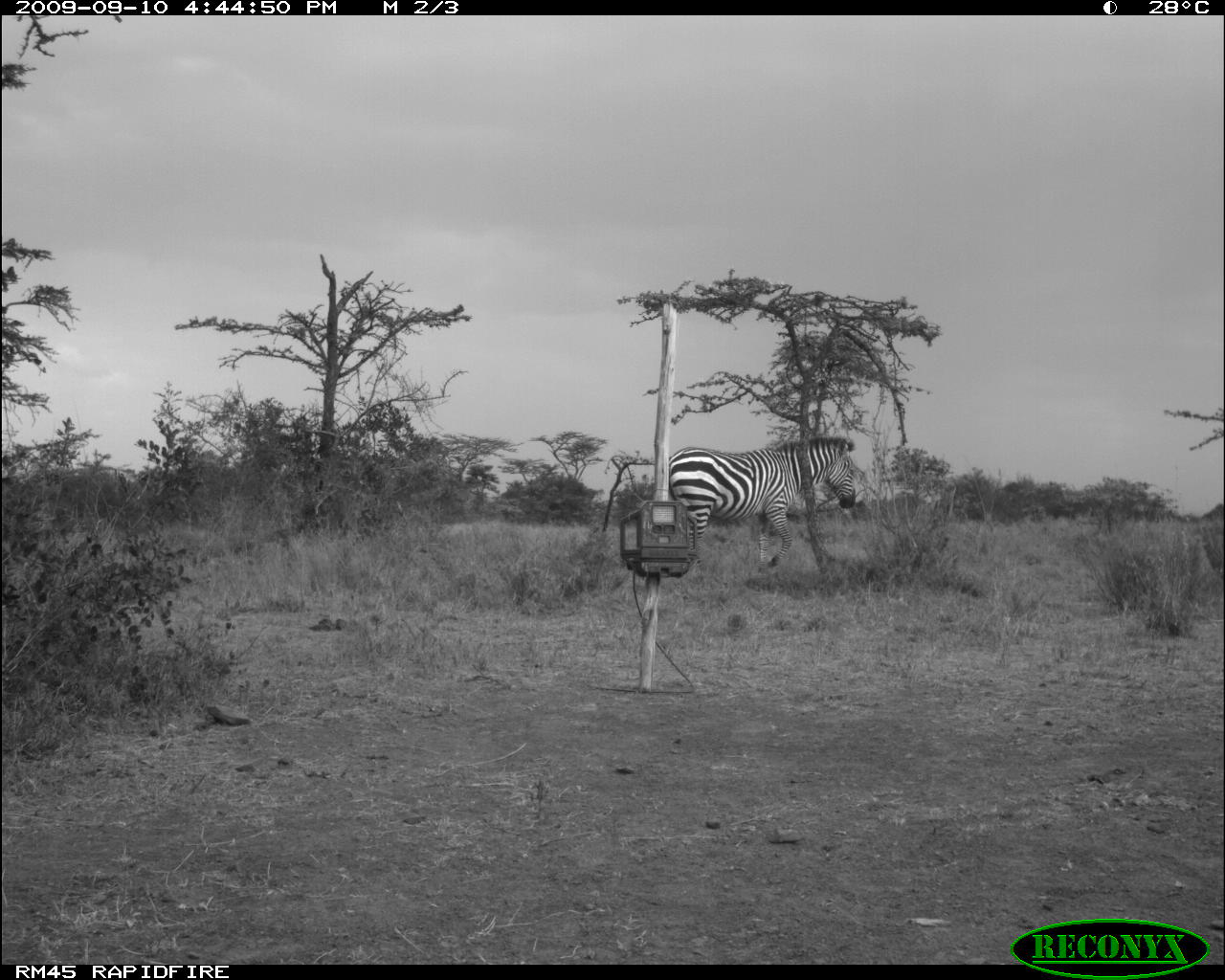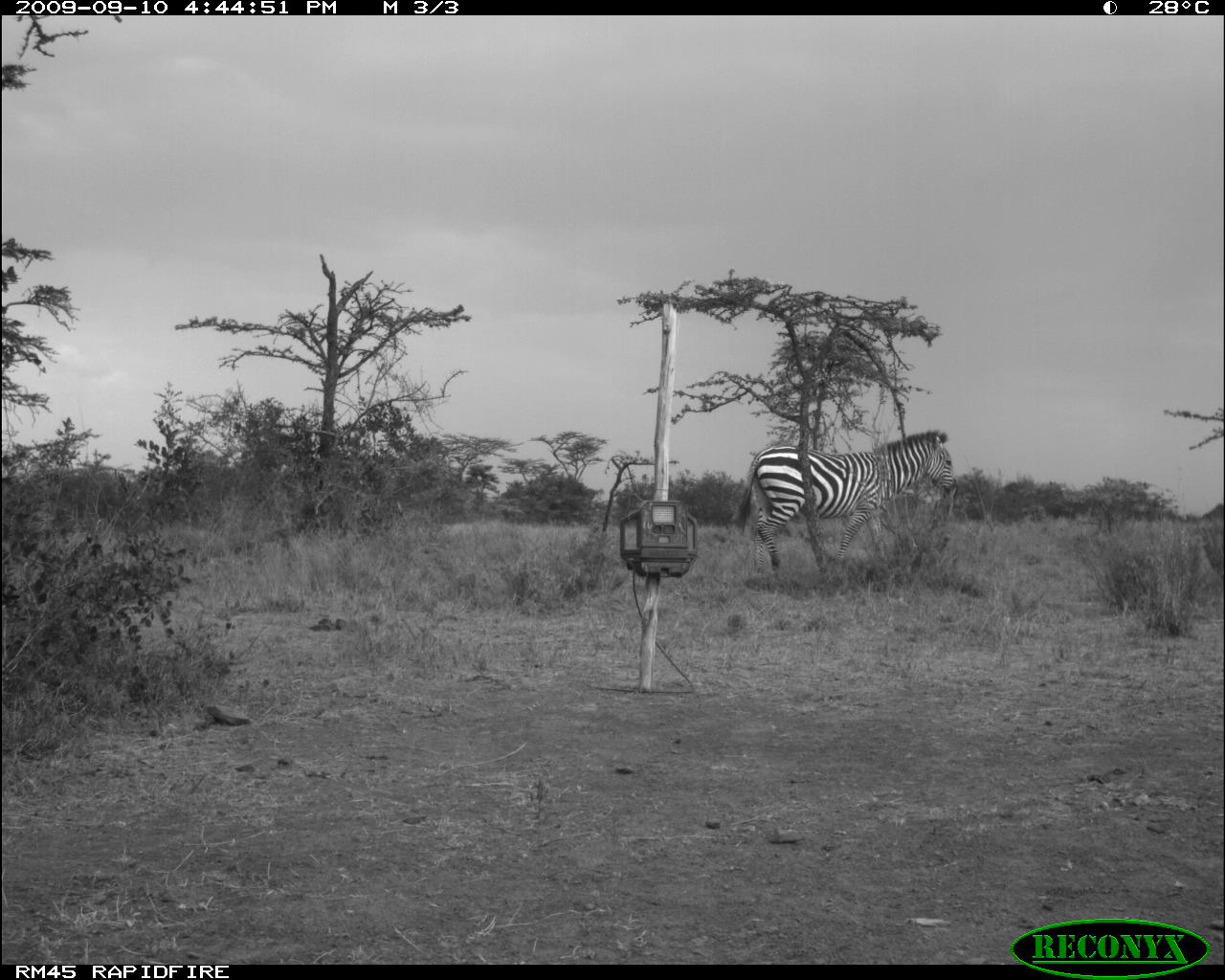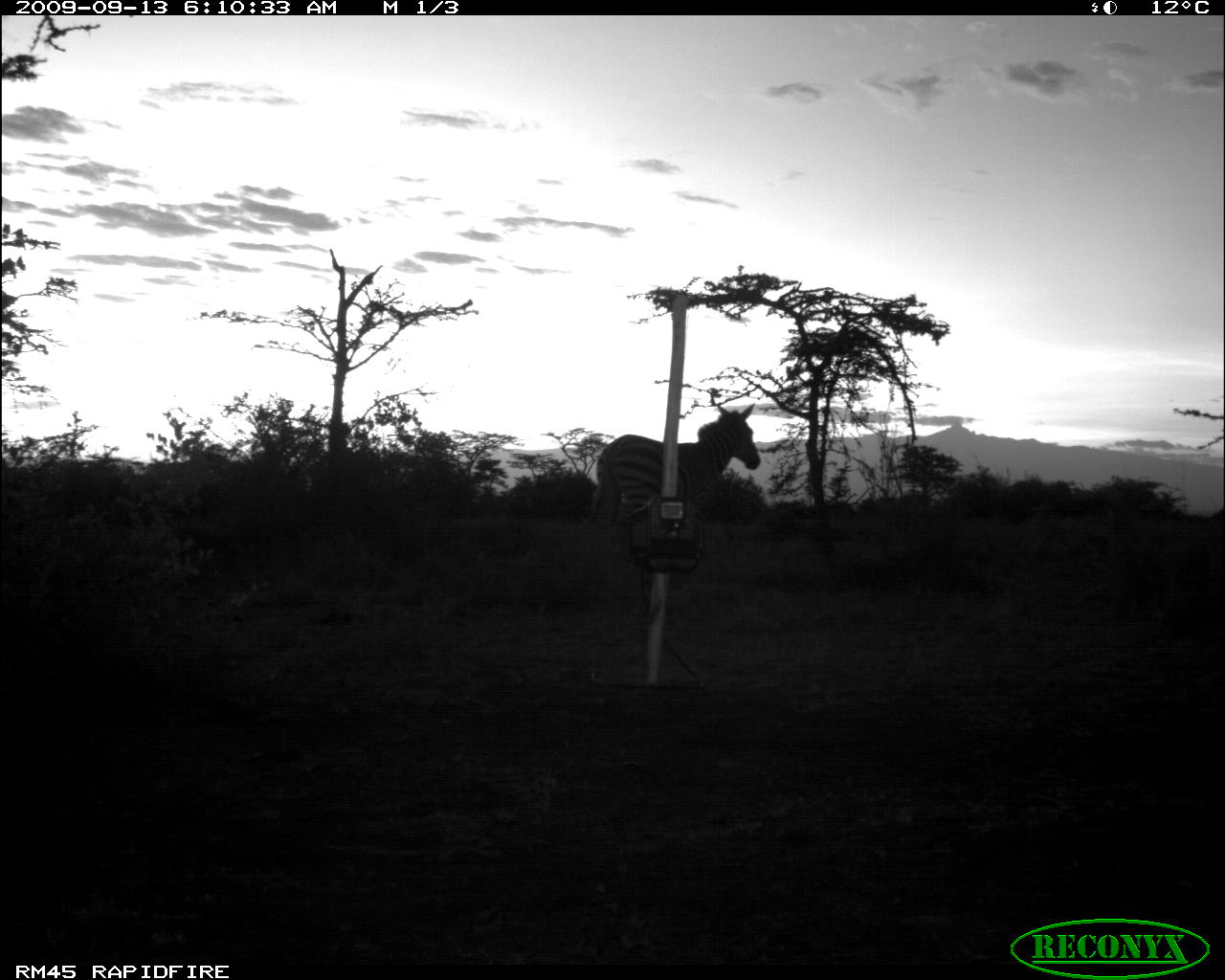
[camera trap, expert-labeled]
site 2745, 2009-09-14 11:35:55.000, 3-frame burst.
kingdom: Animalia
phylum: Chordata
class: Mammalia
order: Perissodactyla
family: Equidae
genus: Equus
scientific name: Equus quagga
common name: plains zebra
Equus quagga (plains zebra), count 1.